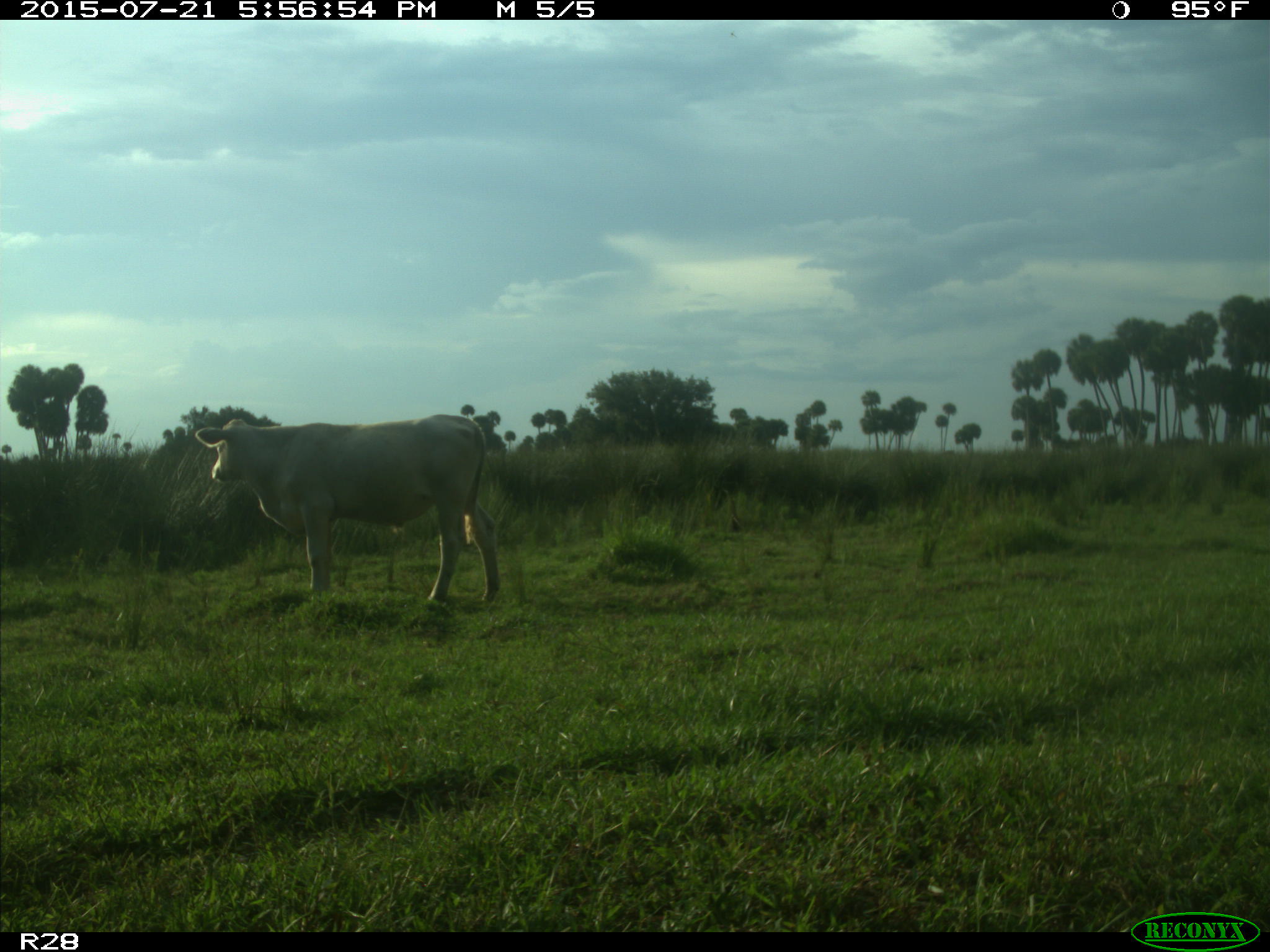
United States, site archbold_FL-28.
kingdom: Animalia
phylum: Chordata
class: Mammalia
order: Artiodactyla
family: Bovidae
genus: Bos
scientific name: Bos taurus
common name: domestic cow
Bos taurus (domestic cow).